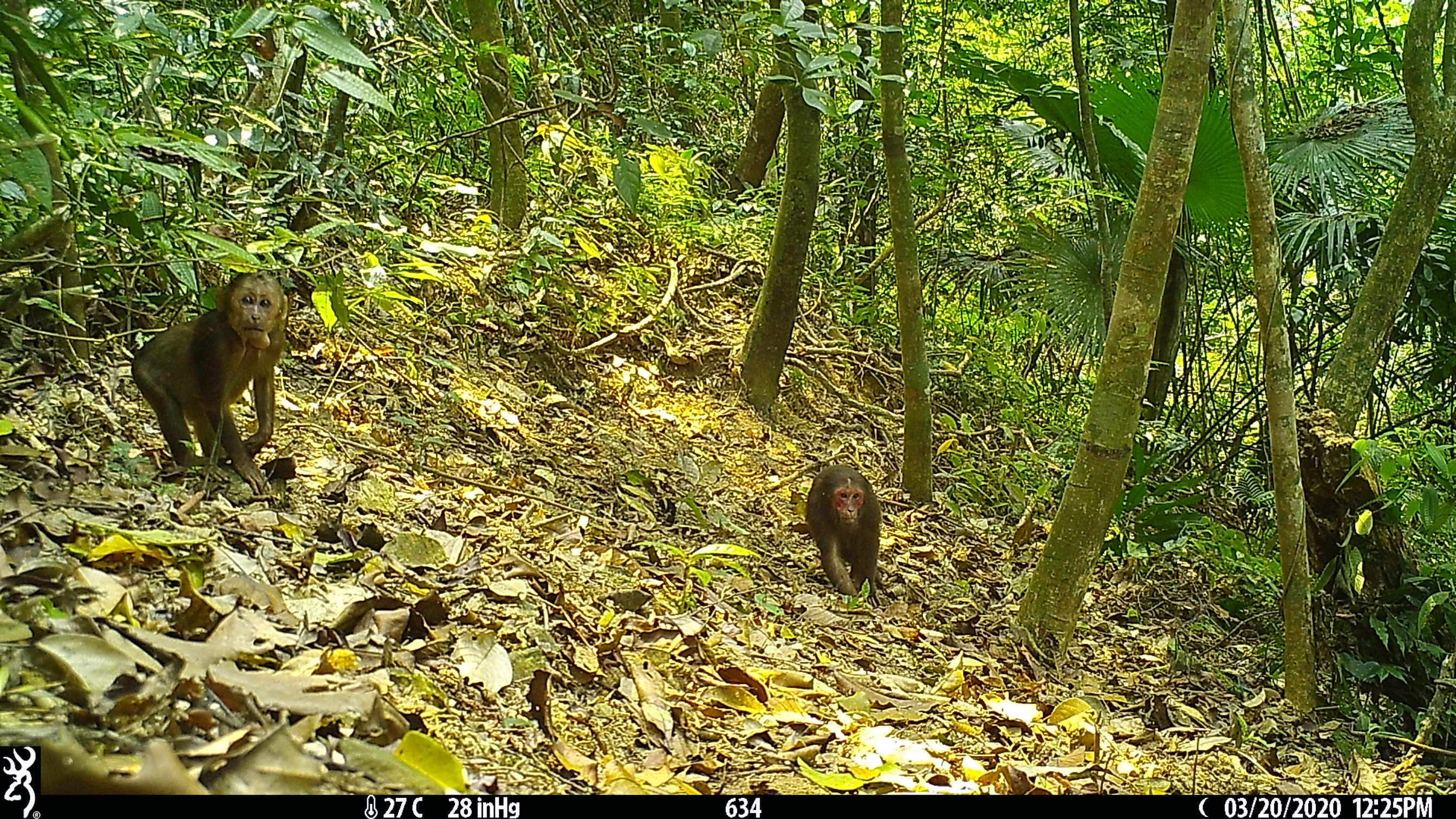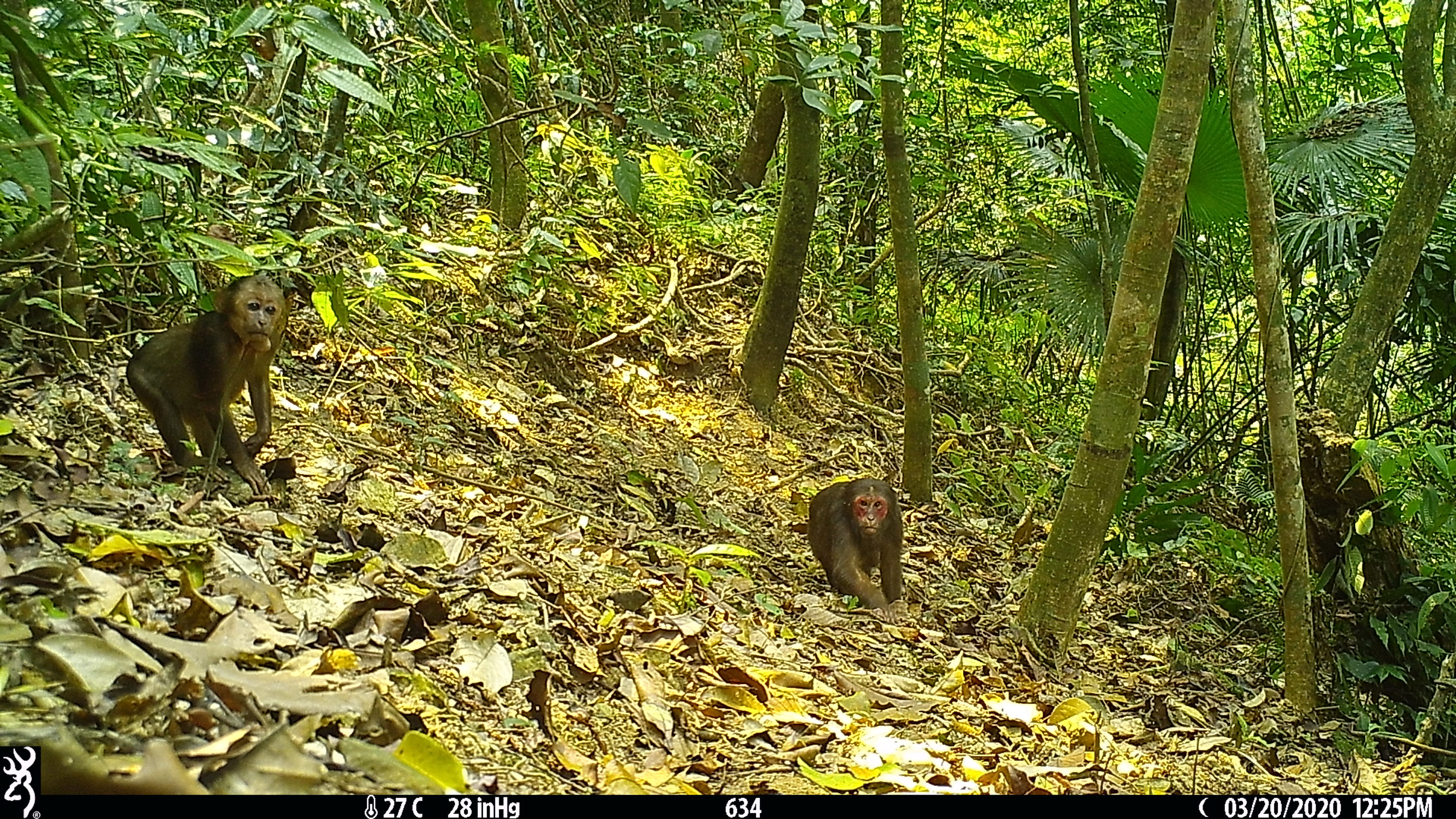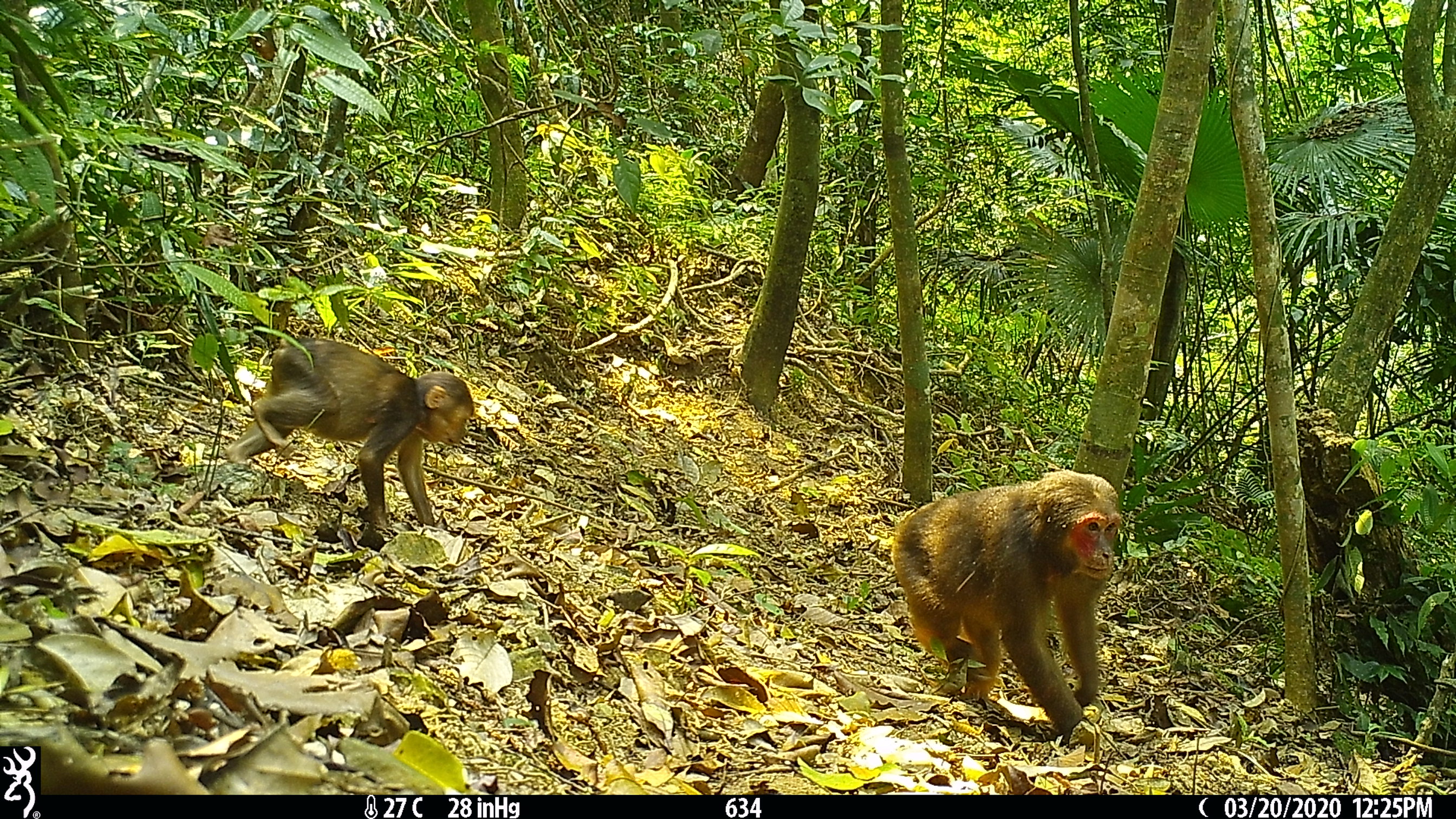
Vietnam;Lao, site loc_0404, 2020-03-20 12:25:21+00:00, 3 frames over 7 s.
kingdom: Animalia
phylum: Chordata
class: Mammalia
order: Primates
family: Cercopithecidae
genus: Macaca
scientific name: Macaca arctoides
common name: stump-tailed macaque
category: stump tailed macaque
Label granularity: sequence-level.